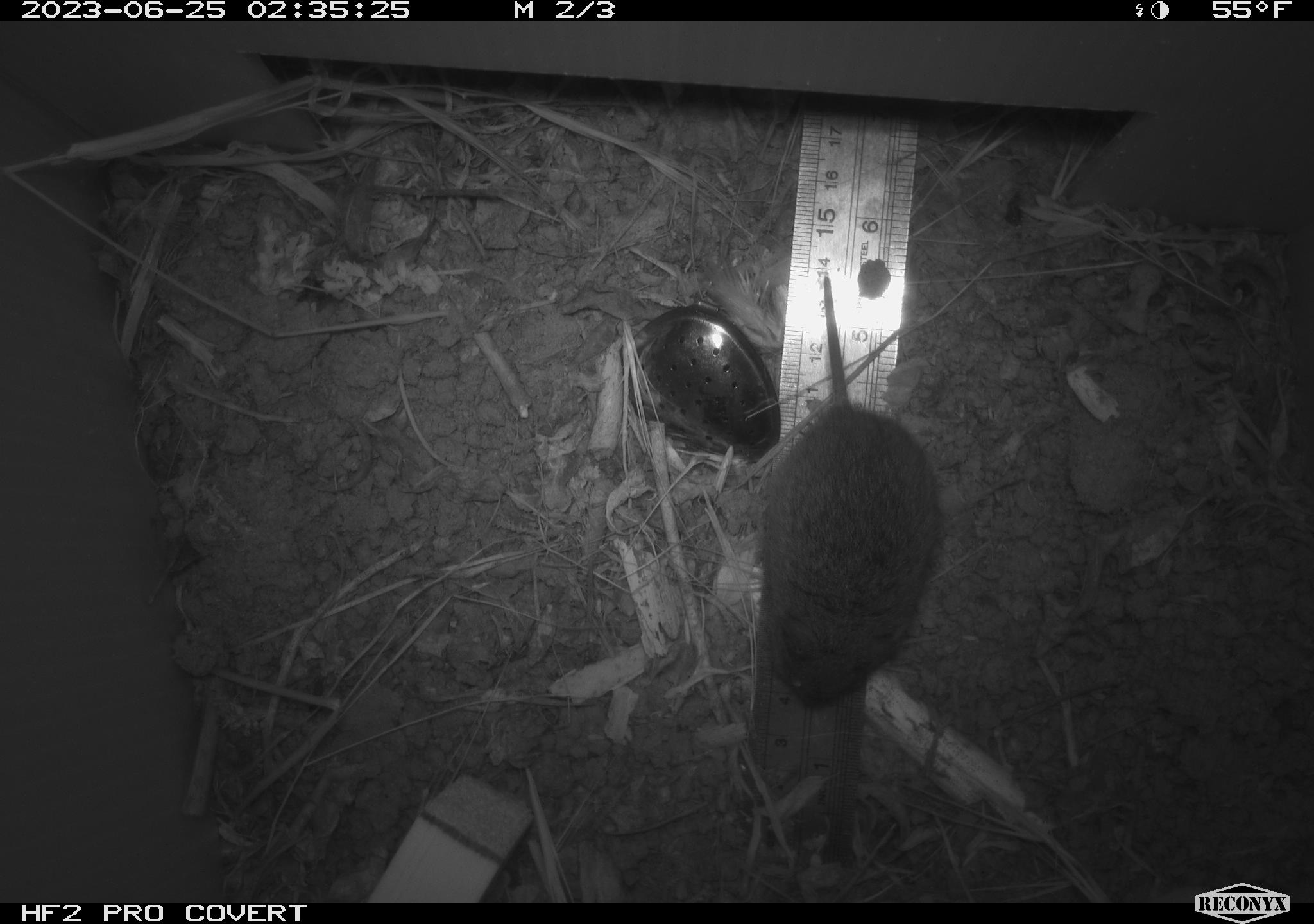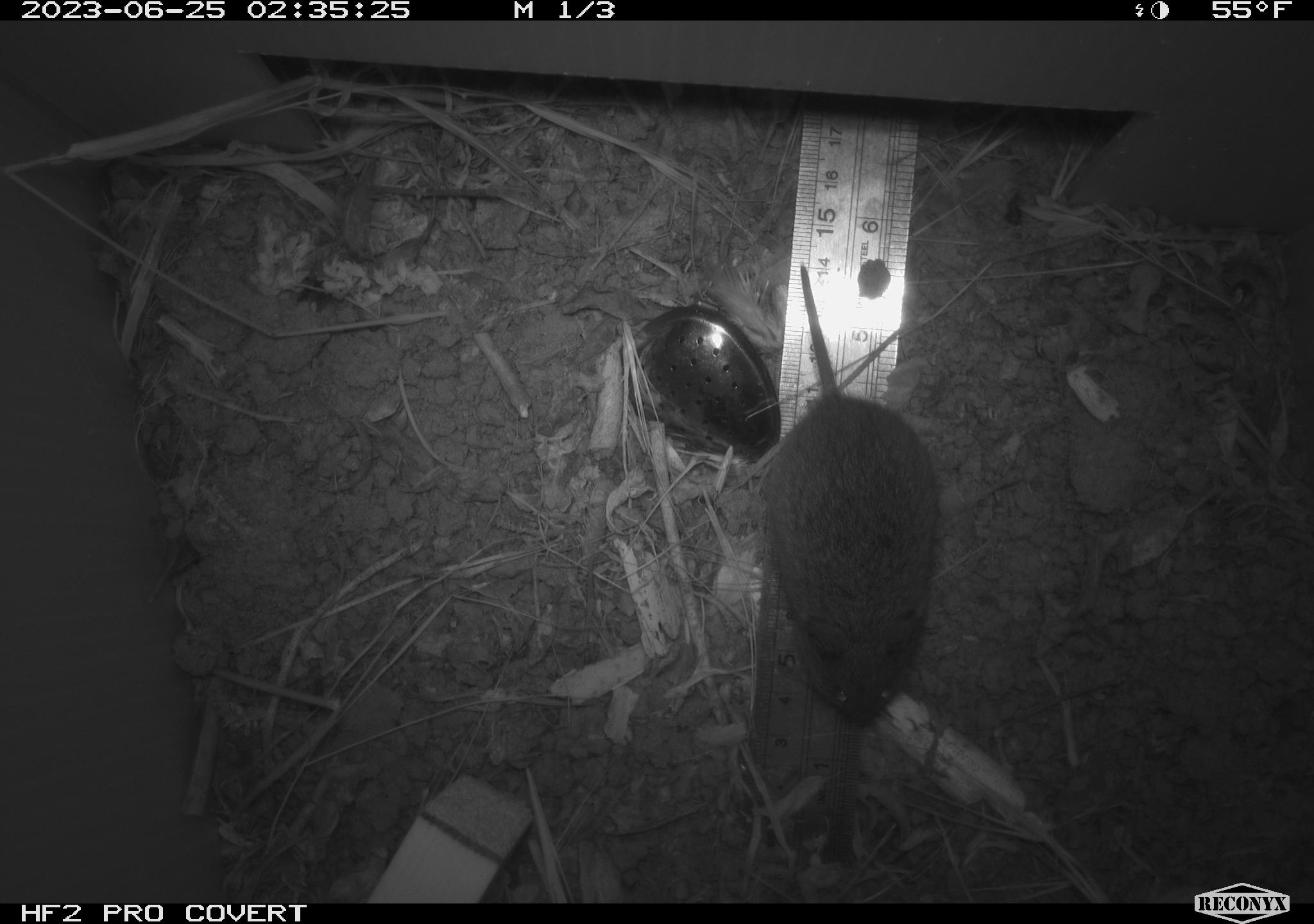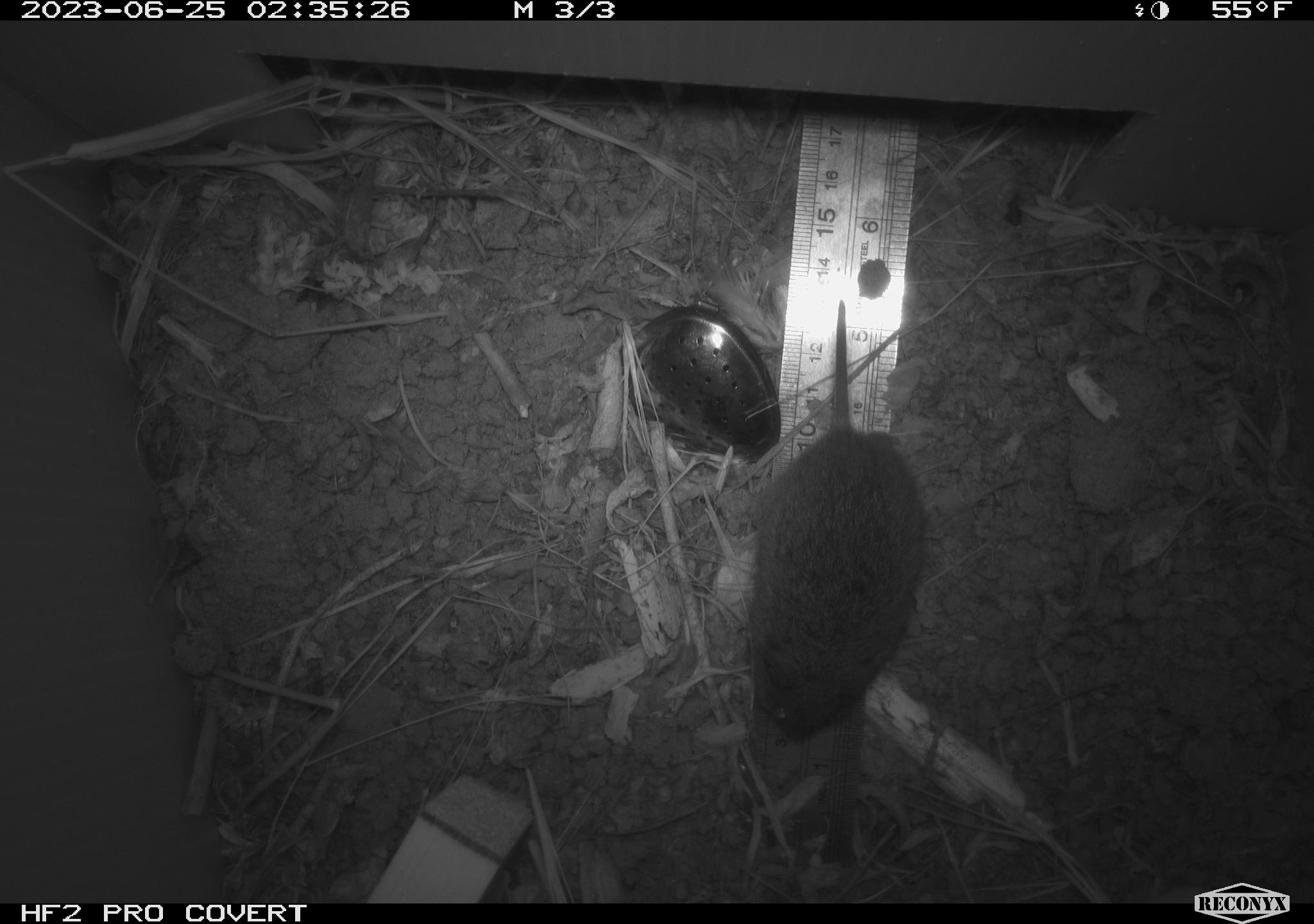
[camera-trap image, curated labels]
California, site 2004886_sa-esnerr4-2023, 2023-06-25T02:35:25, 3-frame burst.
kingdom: Animalia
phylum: Chordata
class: Mammalia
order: Rodentia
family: Cricetidae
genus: Microtus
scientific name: Microtus californicus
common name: california vole